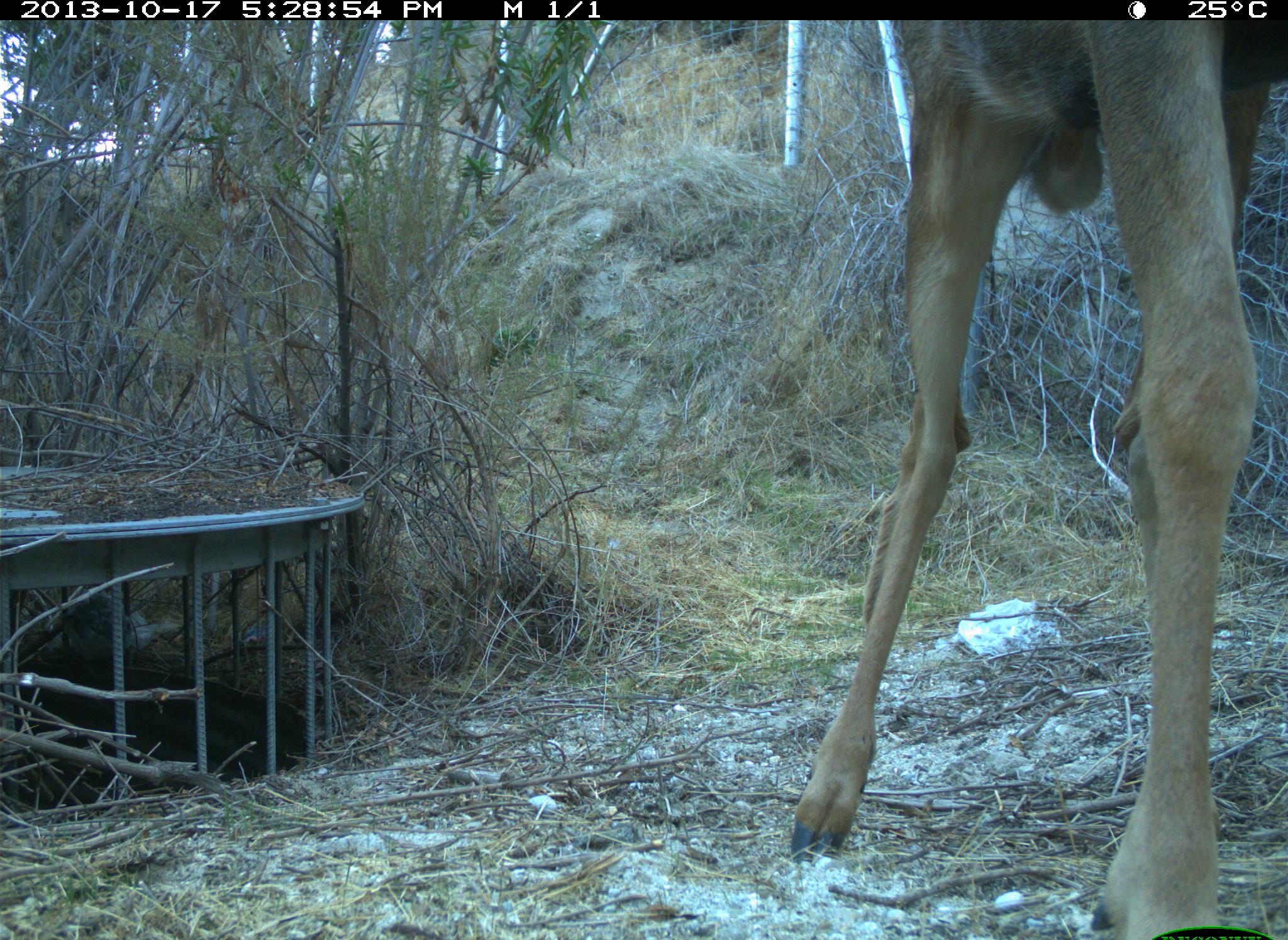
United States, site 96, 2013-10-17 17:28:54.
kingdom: Animalia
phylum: Chordata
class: Mammalia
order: Artiodactyla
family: Cervidae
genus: Odocoileus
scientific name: Odocoileus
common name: deer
Deer (Odocoileus).